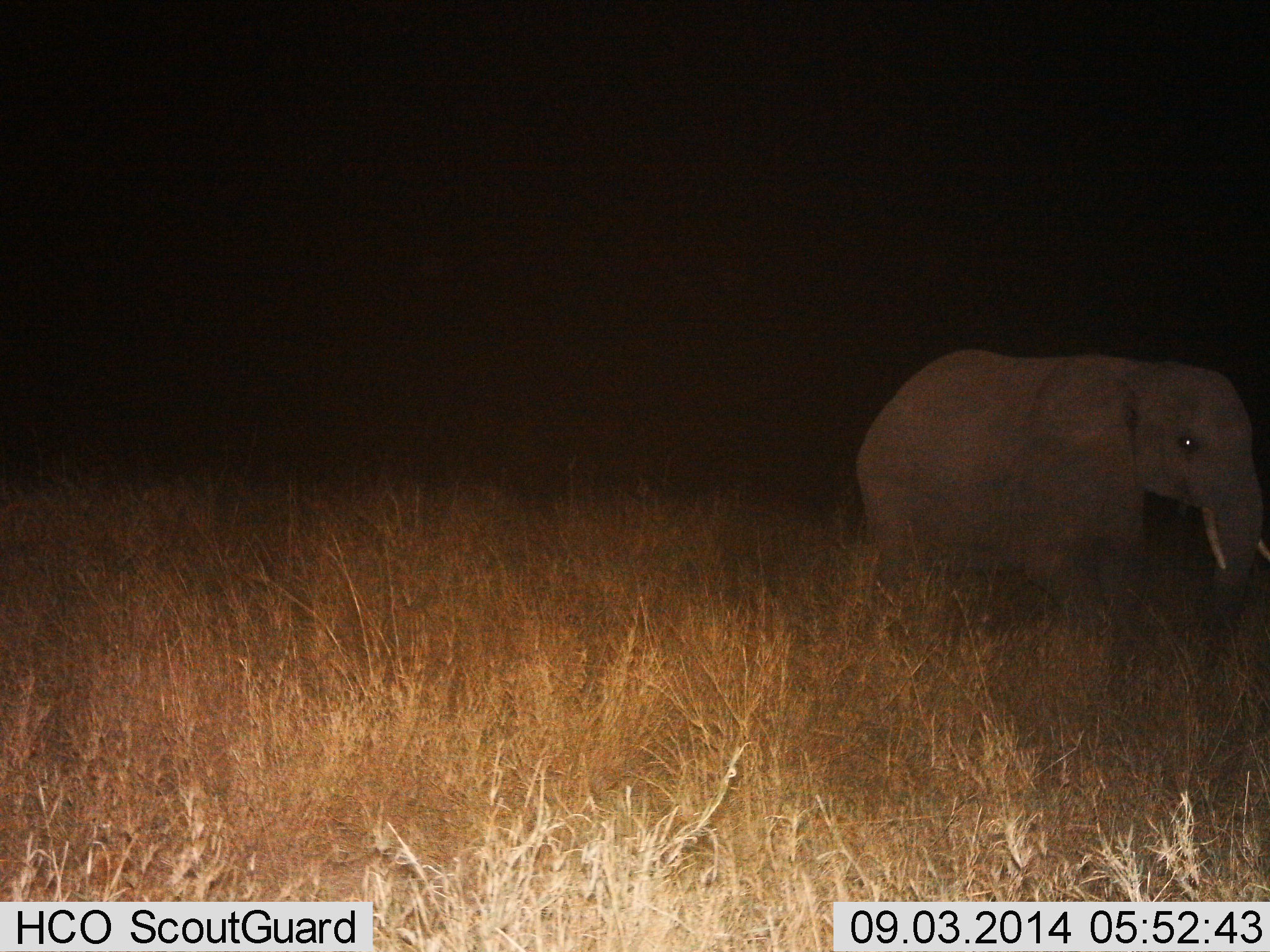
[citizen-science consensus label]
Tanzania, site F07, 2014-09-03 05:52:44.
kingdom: Animalia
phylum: Chordata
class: Mammalia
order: Proboscidea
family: Elephantidae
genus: Loxodonta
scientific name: Loxodonta africana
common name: african bush elephant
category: elephant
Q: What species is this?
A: Elephant (african bush elephant) (Loxodonta africana).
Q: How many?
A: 1.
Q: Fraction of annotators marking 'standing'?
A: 50%.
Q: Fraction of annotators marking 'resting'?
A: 0%.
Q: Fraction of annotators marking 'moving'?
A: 50%.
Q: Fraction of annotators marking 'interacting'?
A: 0%.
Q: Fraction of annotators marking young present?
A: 20%.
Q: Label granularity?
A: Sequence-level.